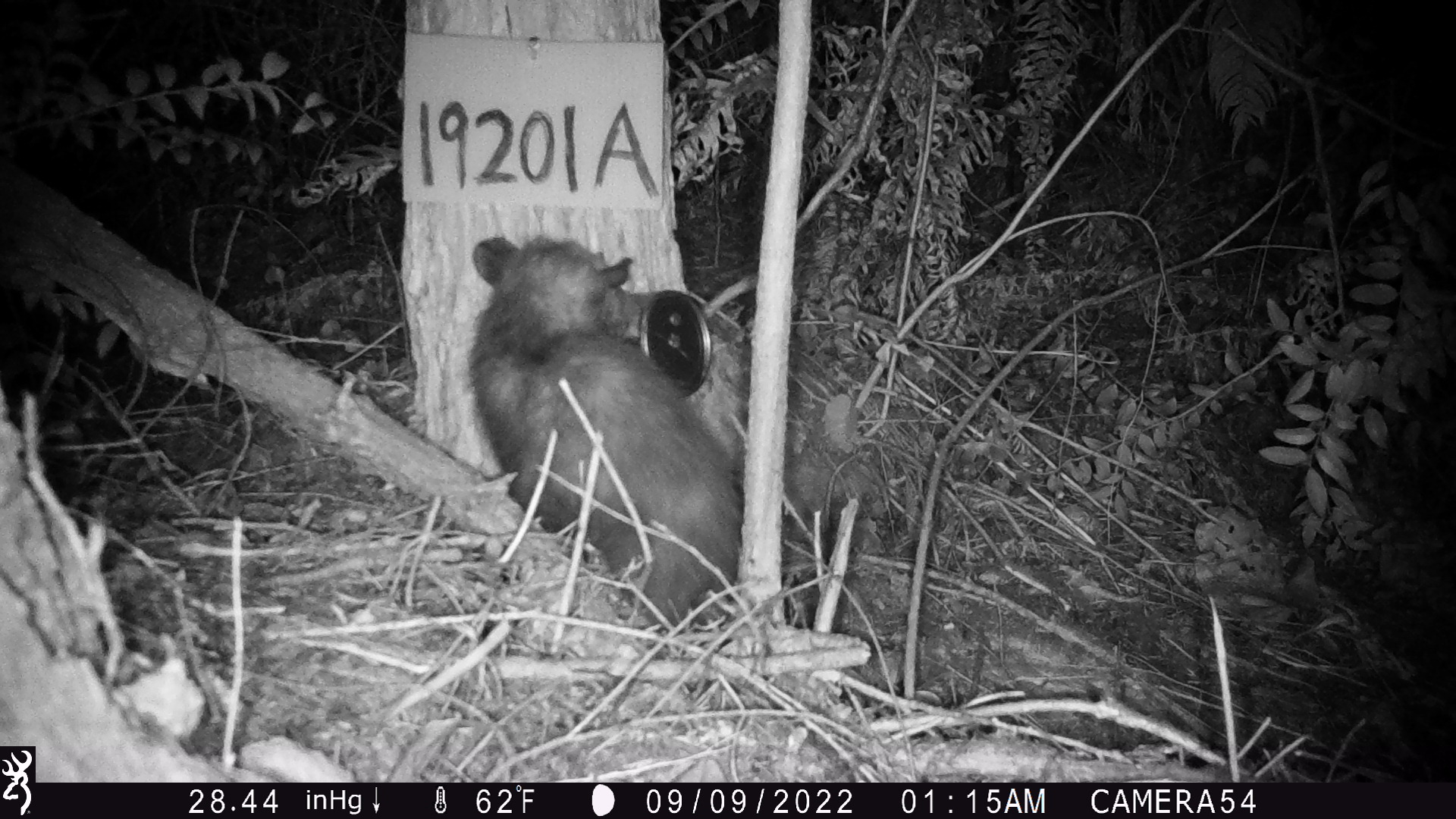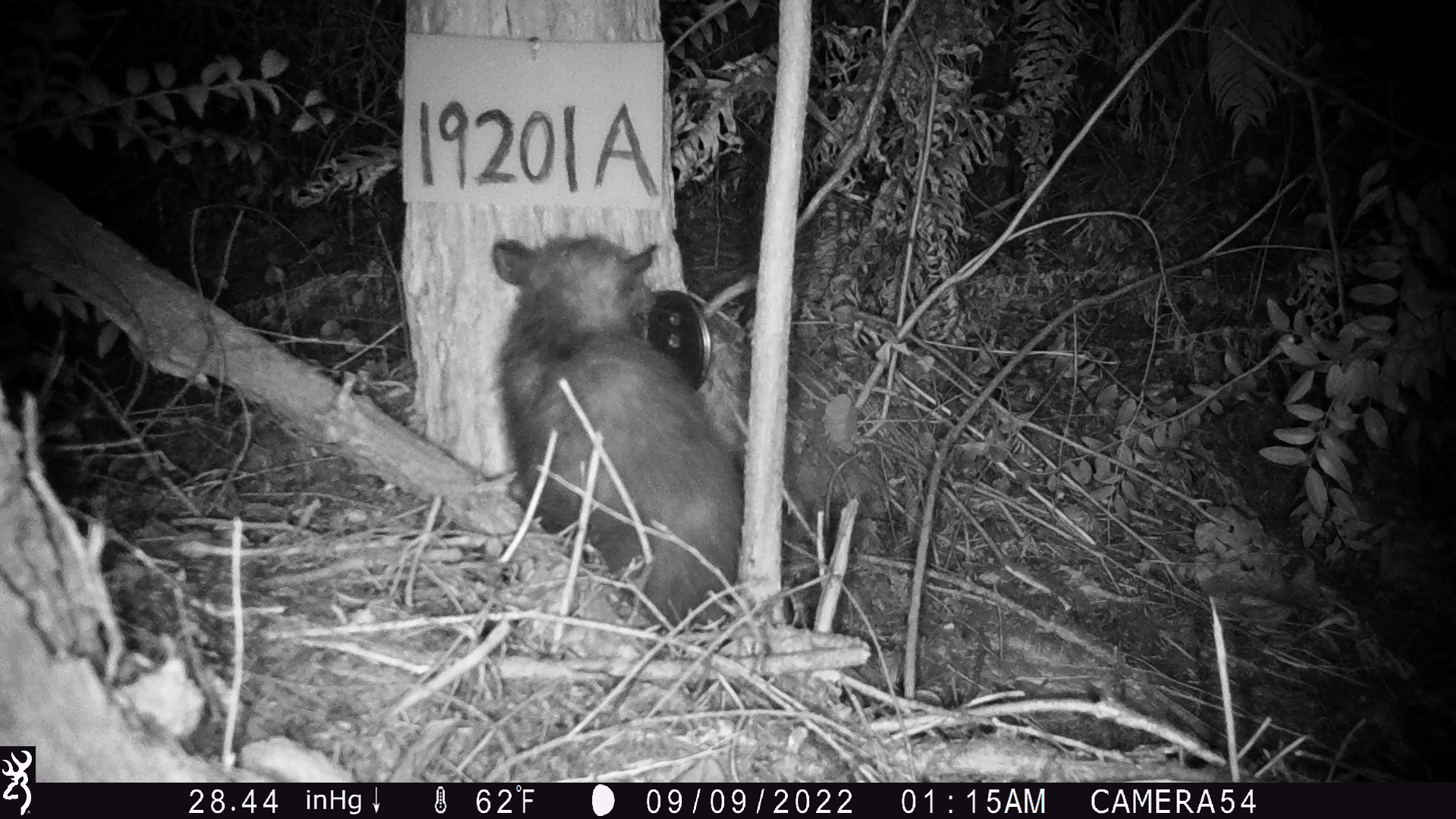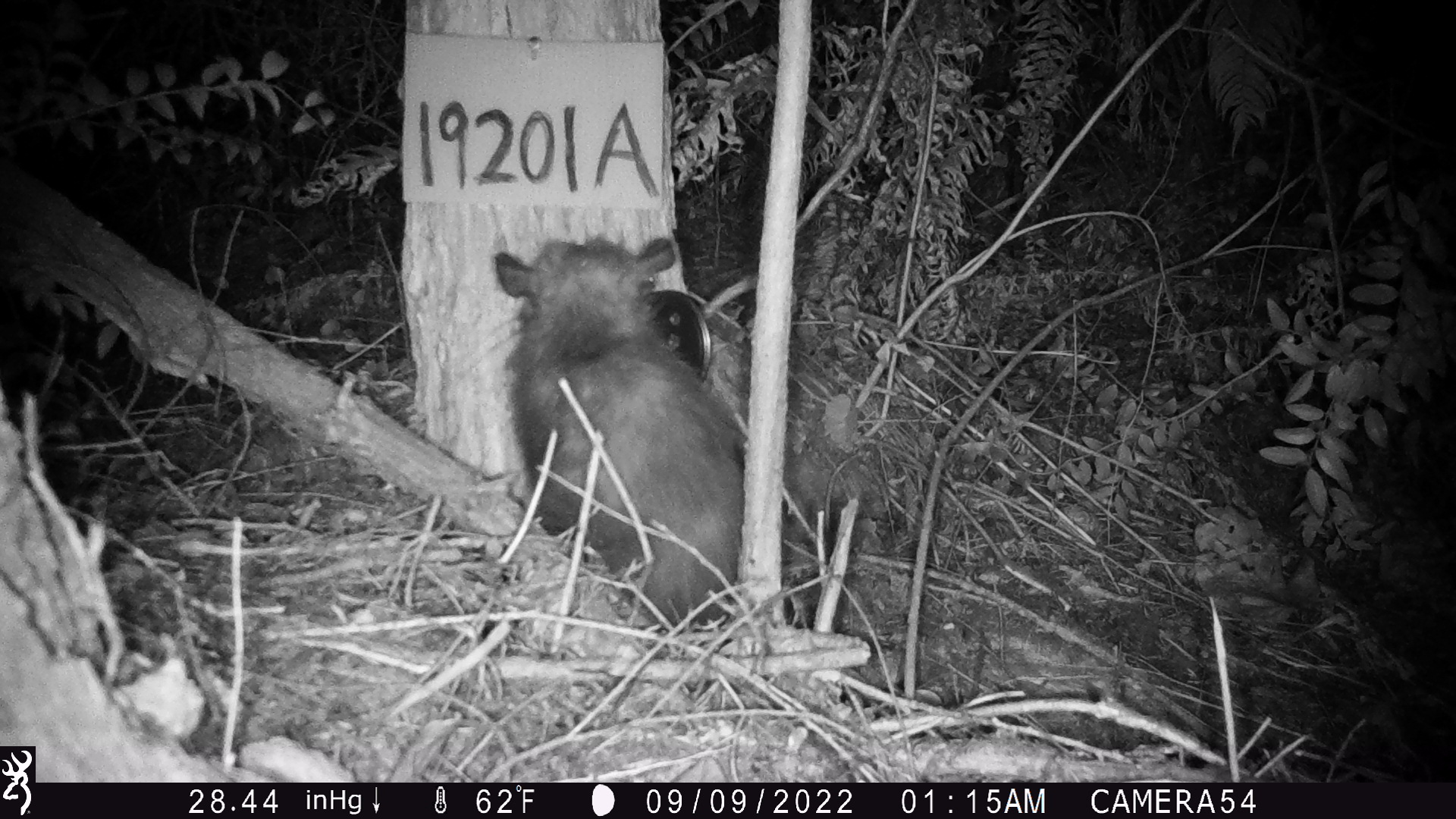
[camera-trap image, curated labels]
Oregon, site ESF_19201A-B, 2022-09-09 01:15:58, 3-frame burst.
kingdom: Animalia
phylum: Chordata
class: Mammalia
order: Didelphimorphia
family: Didelphidae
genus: Didelphis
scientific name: Didelphis virginiana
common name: virginia opossum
Virginia opossum (Didelphis virginiana).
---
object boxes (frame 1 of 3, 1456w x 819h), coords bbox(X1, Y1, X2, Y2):
virginia opossum: bbox(433, 231, 770, 693)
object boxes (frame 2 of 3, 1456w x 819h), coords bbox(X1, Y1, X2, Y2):
virginia opossum: bbox(466, 220, 756, 654)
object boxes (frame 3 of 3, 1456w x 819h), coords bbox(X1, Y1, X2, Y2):
virginia opossum: bbox(453, 211, 784, 662)